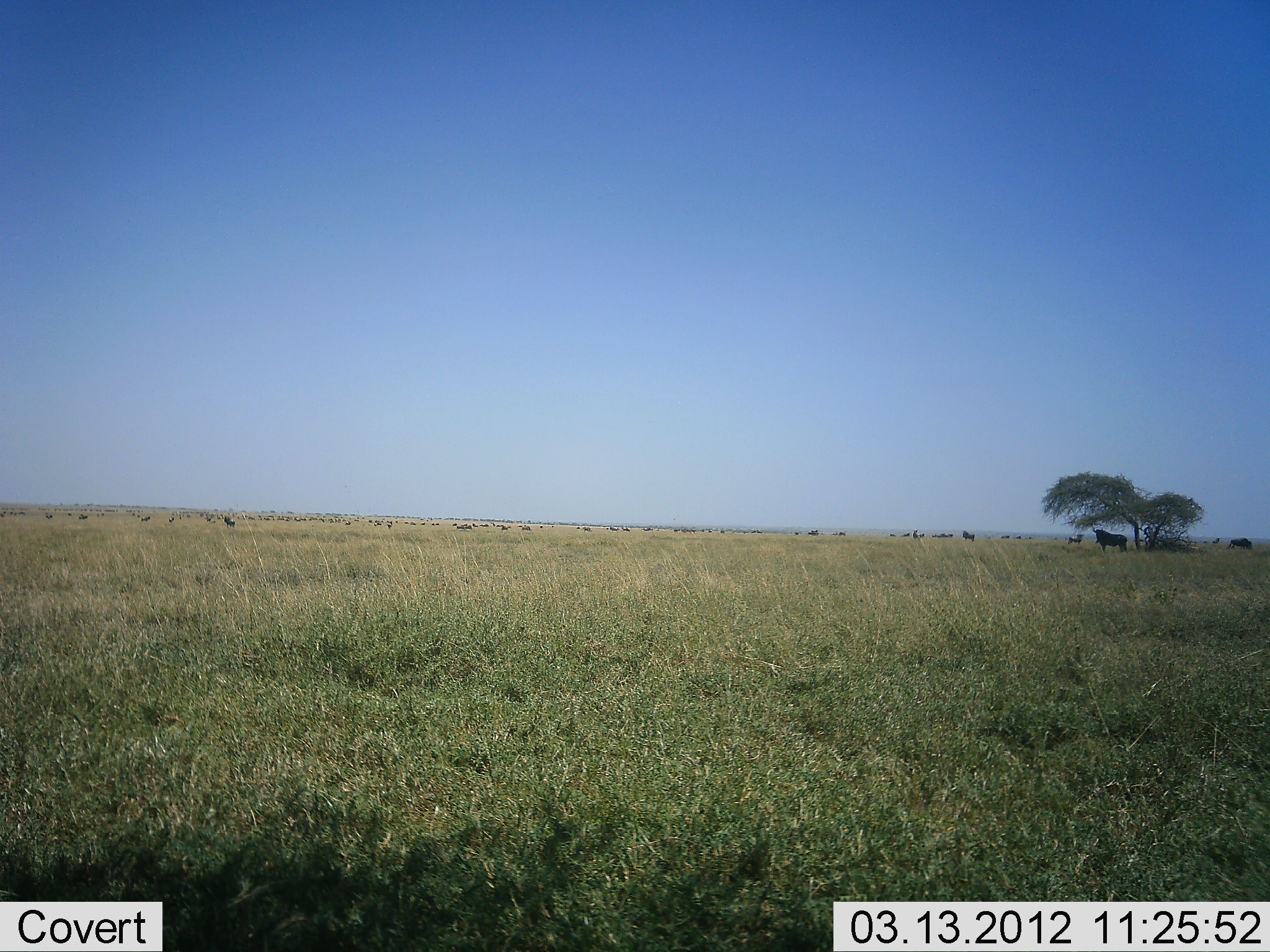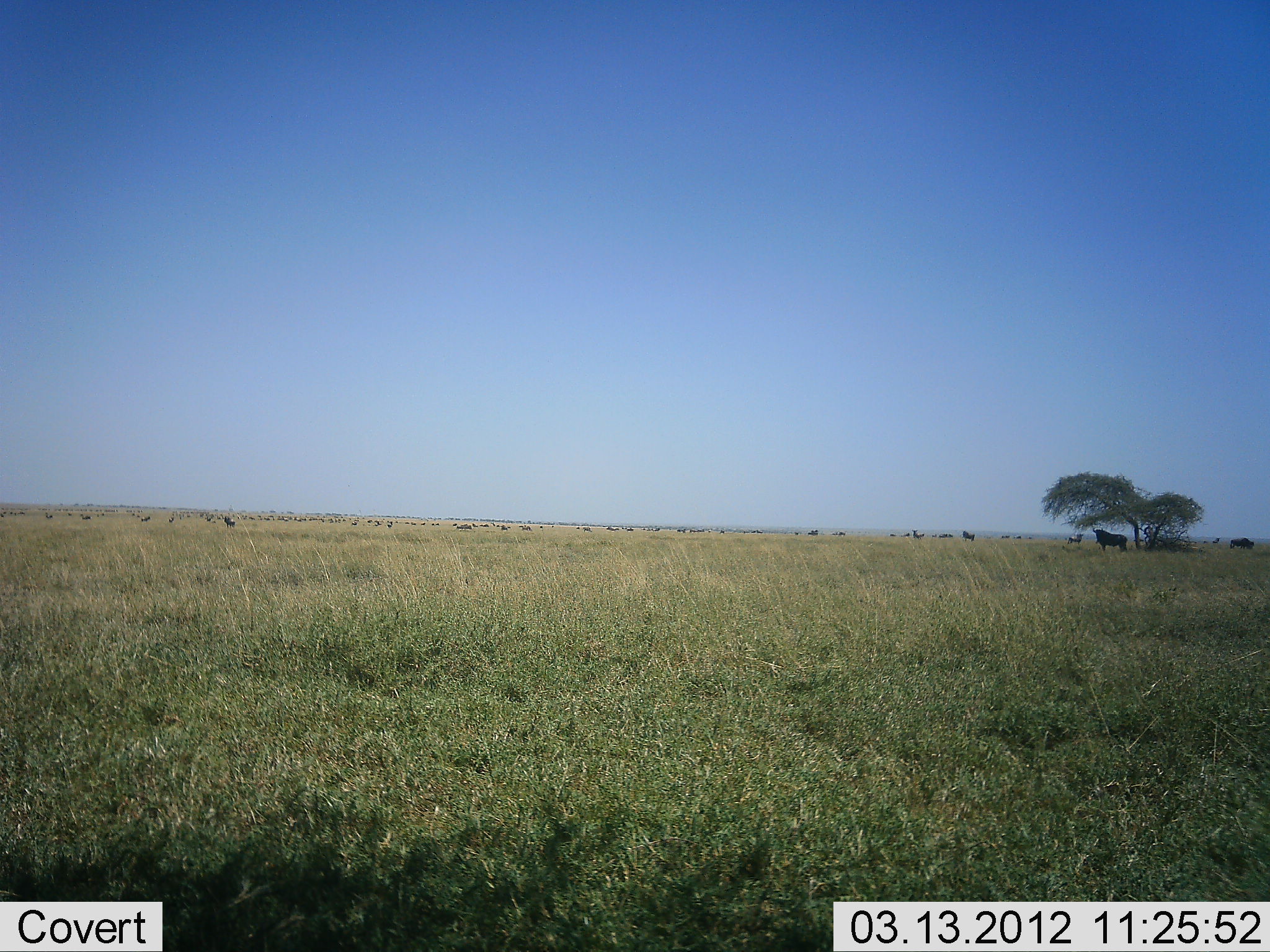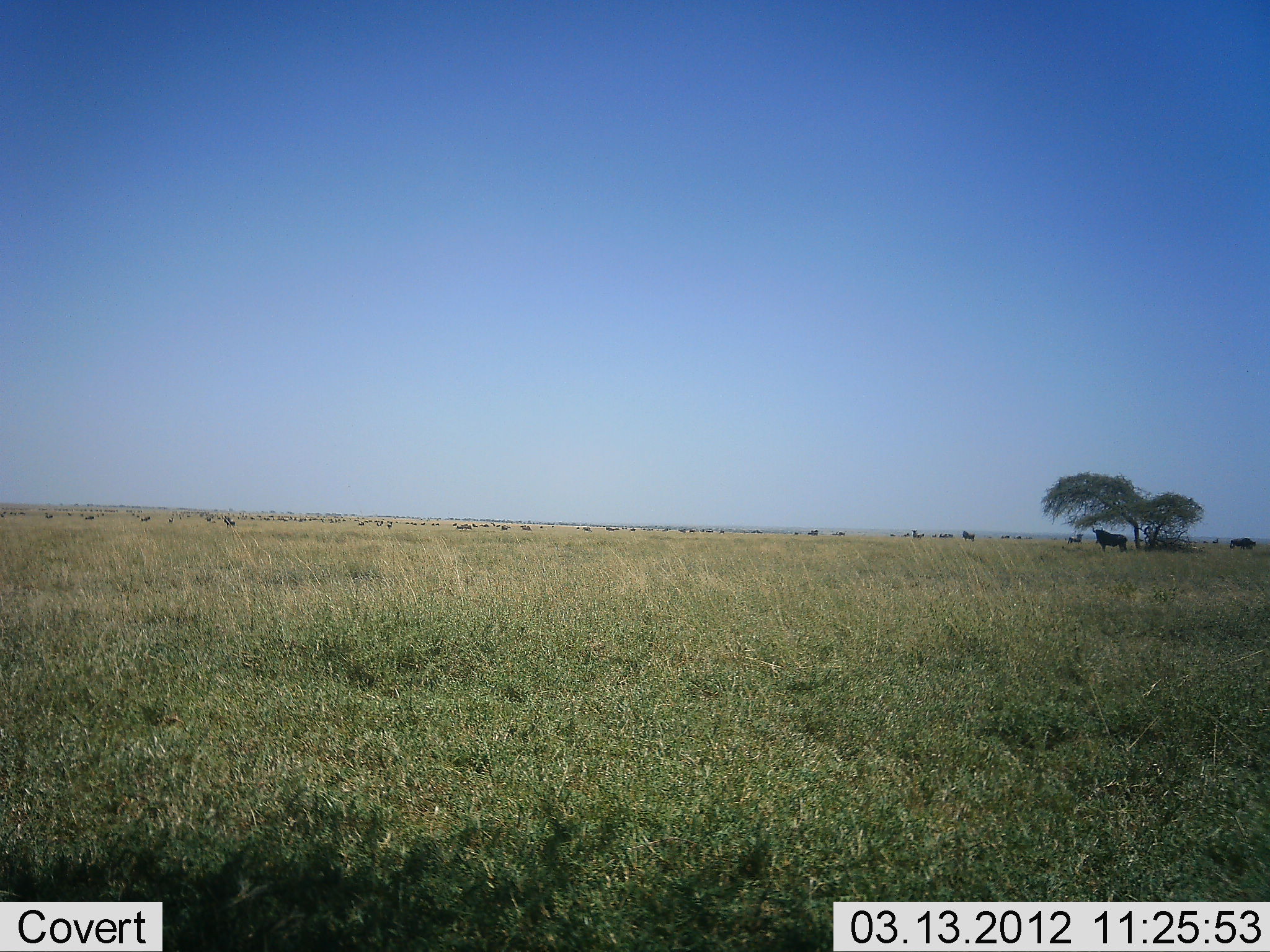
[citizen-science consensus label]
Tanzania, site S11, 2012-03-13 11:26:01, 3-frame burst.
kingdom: Animalia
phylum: Chordata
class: Mammalia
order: Artiodactyla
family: Bovidae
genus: Connochaetes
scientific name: Connochaetes taurinus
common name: blue wildebeest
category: wildebeest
Wildebeest (blue wildebeest) (Connochaetes taurinus), count 11-50. Behavior (volunteer vote fractions): standing 82%, resting 9%, moving 55%, interacting 0%. Young present (vote fraction): 0%. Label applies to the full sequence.